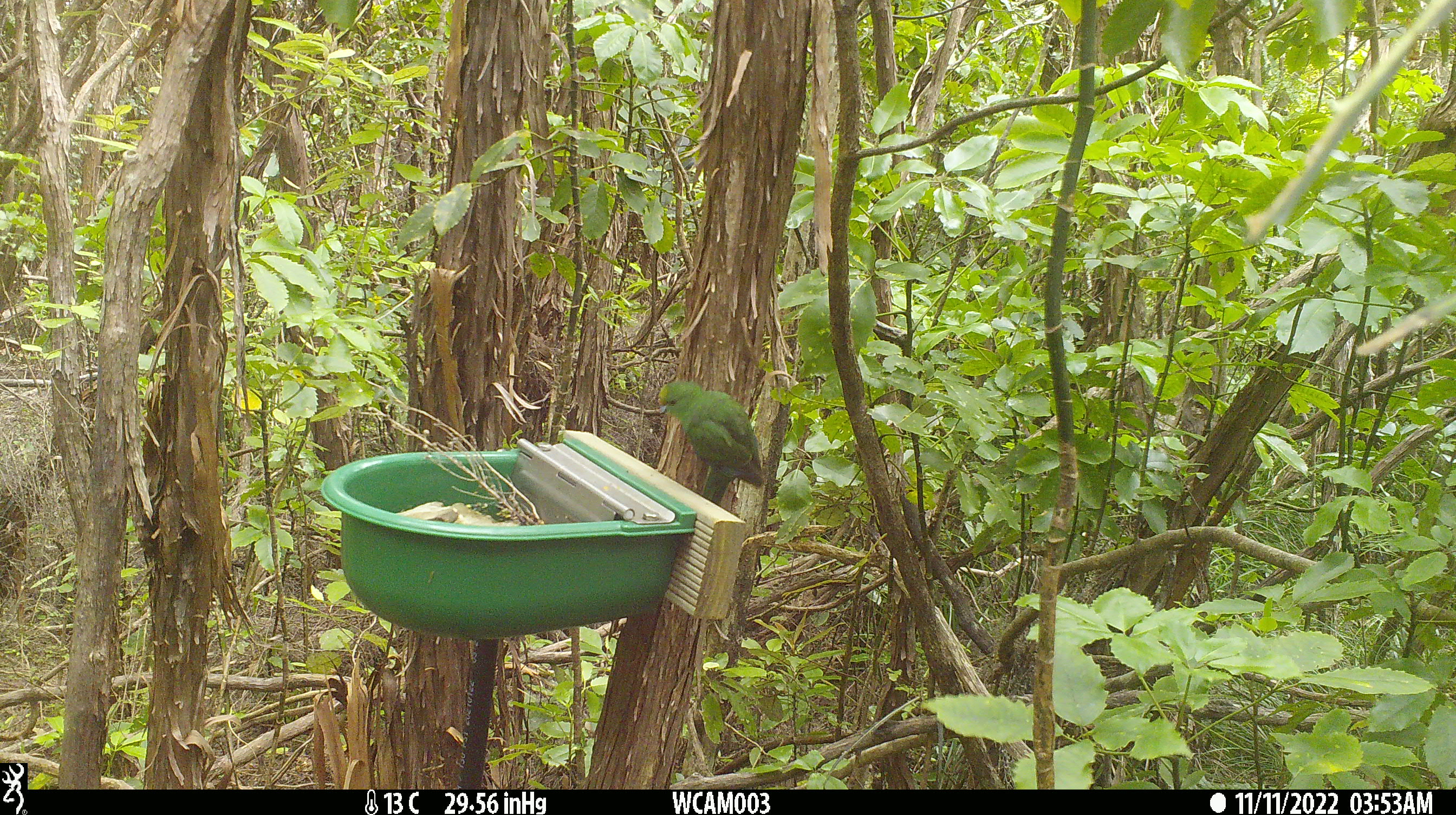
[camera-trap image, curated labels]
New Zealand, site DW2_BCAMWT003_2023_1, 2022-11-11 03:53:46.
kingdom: Animalia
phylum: Chordata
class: Aves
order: Psittaciformes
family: Psittaculidae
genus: Cyanoramphus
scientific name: Cyanoramphus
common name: parakeet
Parakeet (Cyanoramphus).